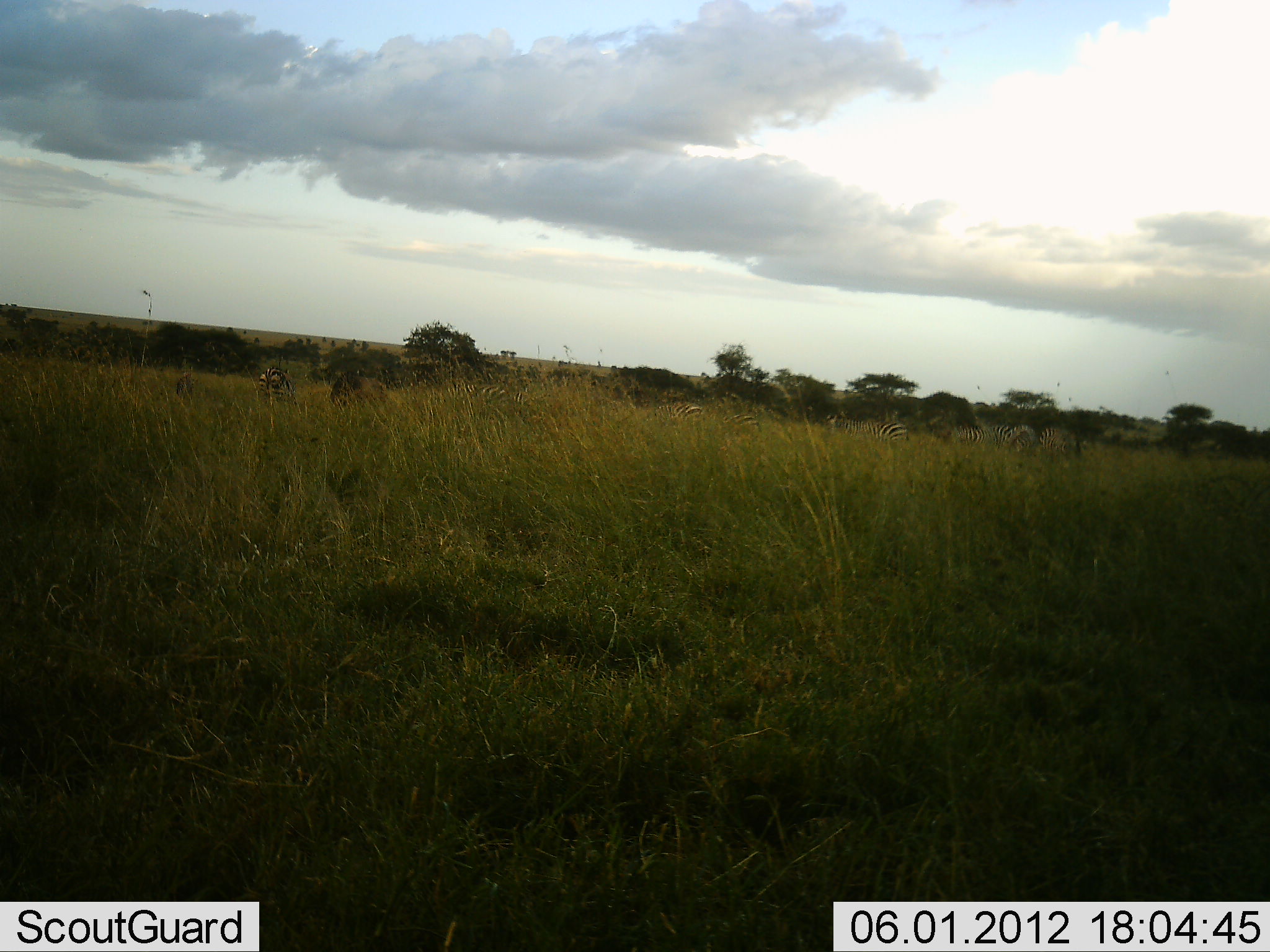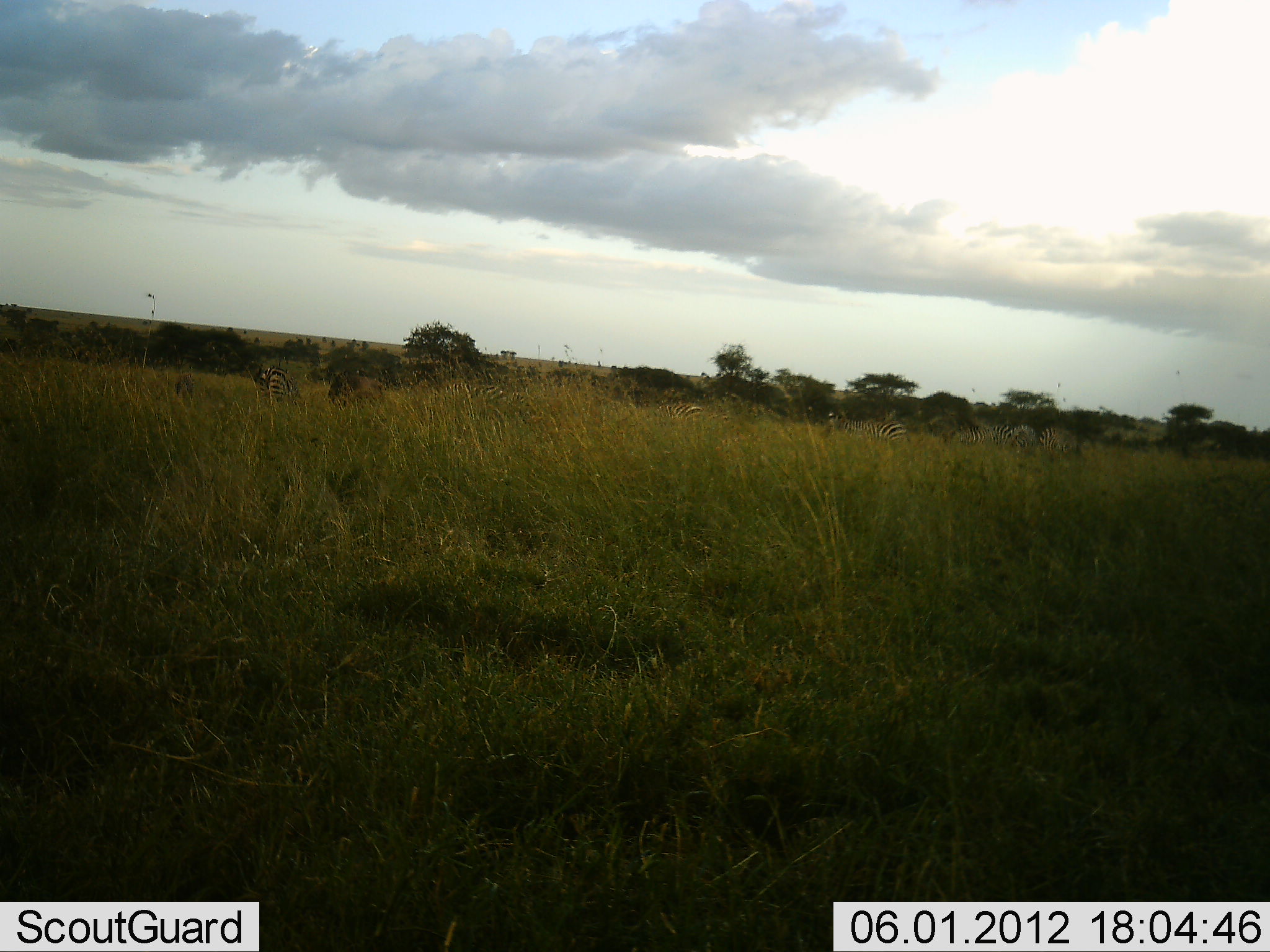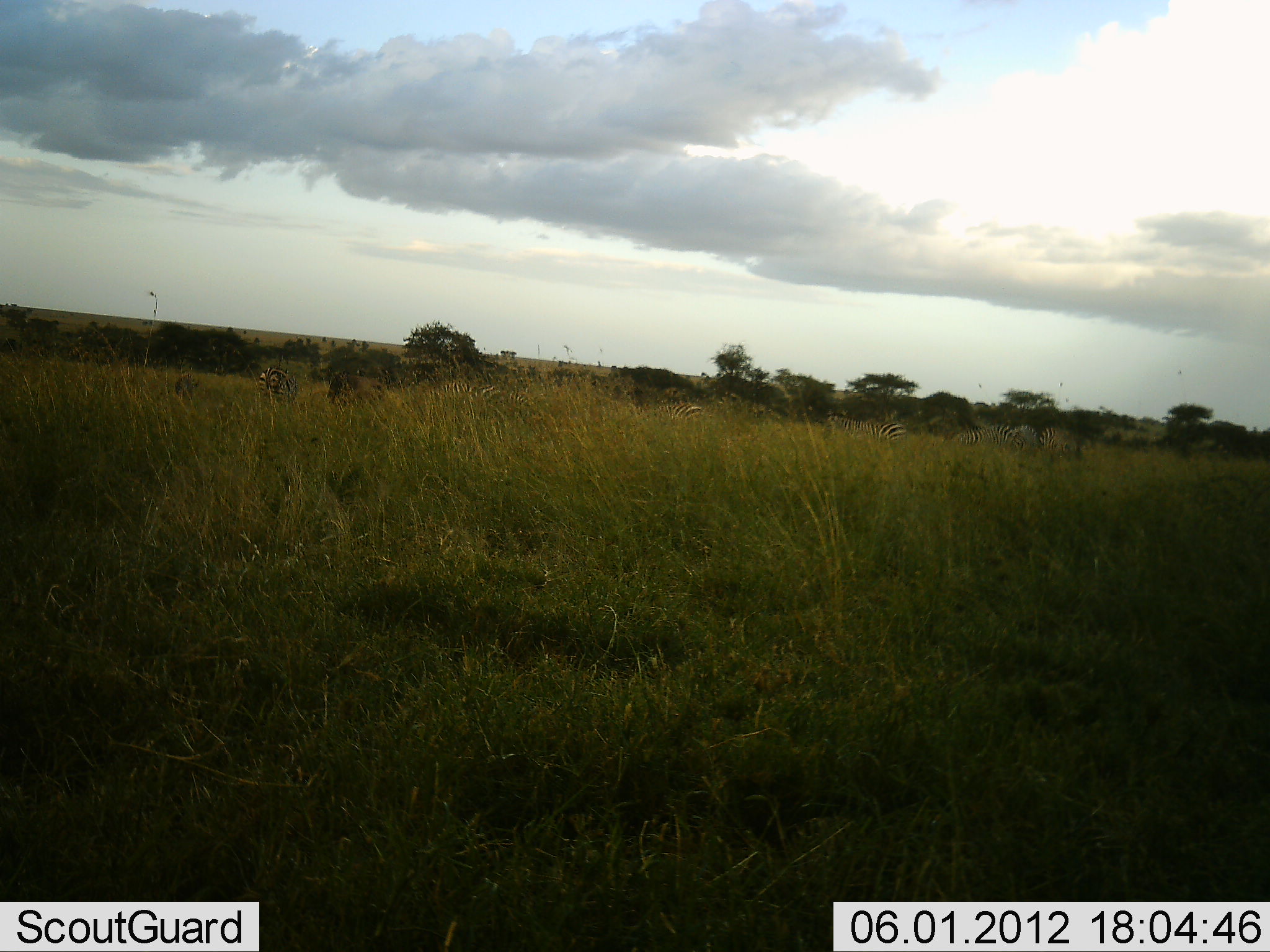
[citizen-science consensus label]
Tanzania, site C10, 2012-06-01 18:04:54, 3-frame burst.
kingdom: Animalia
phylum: Chordata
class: Mammalia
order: Artiodactyla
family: Bovidae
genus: Connochaetes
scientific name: Connochaetes taurinus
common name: blue wildebeest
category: wildebeest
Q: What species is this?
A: Wildebeest (blue wildebeest) (Connochaetes taurinus).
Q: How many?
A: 1.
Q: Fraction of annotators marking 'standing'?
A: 60%.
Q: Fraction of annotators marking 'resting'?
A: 0%.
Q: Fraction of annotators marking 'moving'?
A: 0%.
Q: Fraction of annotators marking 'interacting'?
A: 0%.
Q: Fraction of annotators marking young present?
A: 0%.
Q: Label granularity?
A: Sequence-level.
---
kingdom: Animalia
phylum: Chordata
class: Mammalia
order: Perissodactyla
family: Equidae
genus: Equus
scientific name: Equus quagga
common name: plains zebra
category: zebra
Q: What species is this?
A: Zebra (plains zebra) (Equus quagga).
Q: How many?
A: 8.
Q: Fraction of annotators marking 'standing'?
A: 50%.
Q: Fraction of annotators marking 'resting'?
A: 0%.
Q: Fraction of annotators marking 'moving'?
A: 0%.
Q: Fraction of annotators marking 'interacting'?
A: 0%.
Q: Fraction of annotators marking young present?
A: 0%.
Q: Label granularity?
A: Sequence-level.